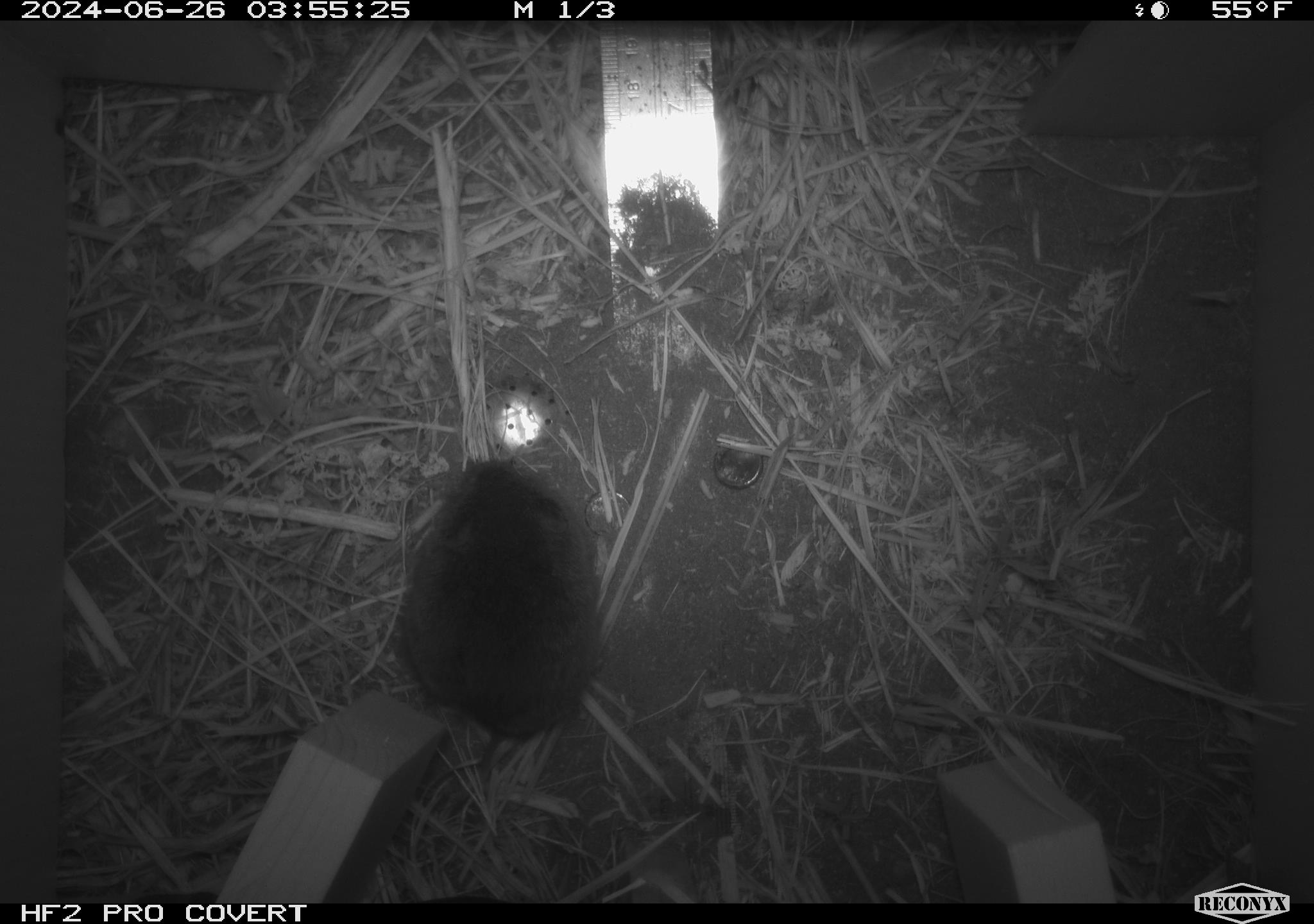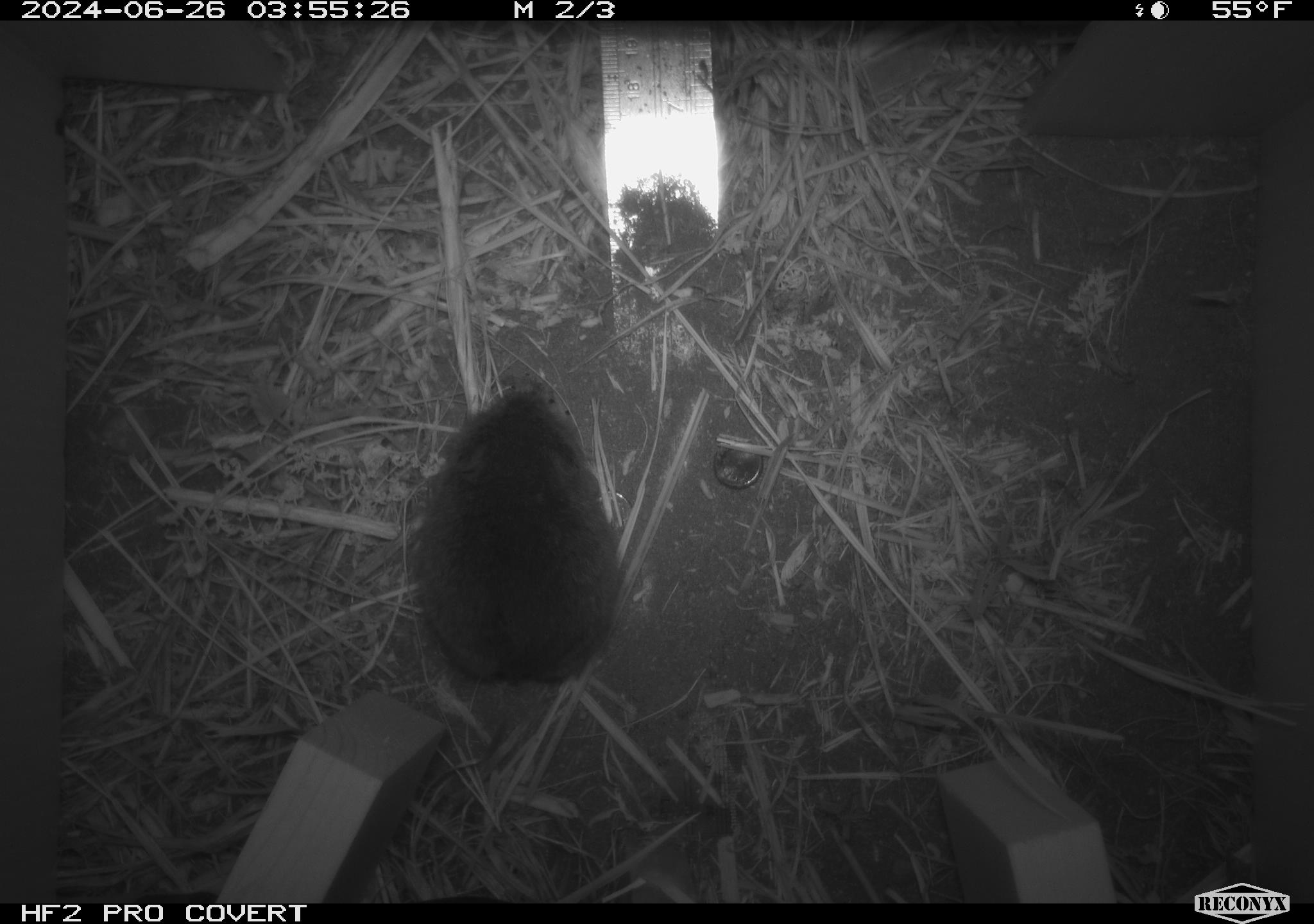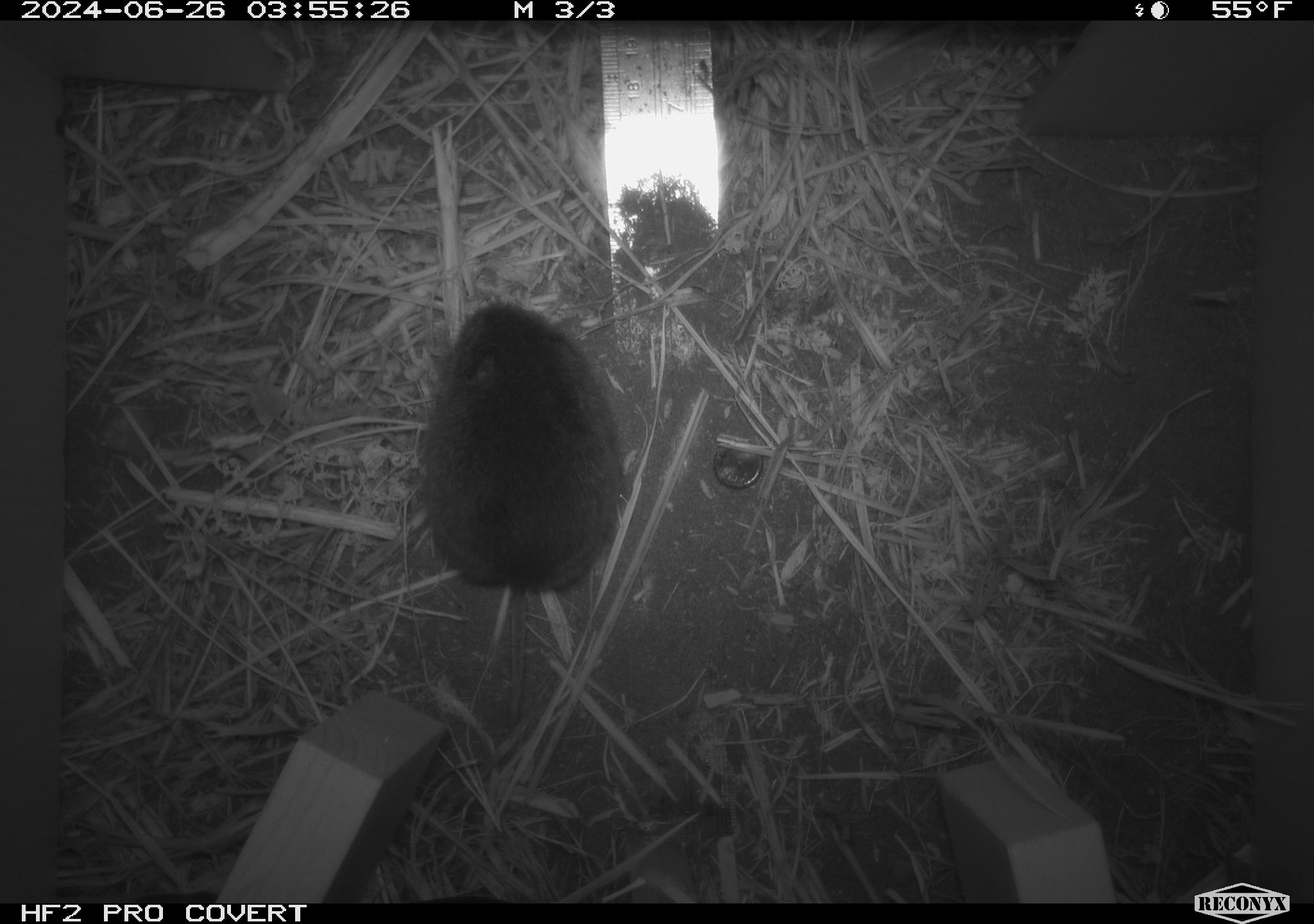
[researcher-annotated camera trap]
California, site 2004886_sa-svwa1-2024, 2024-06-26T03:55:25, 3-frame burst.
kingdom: Animalia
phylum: Chordata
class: Mammalia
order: Rodentia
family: Cricetidae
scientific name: Arvicolinae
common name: voles, lemmings, and muskrats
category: arvicolinae subfamily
Arvicolinae subfamily (voles, lemmings, and muskrats) (Arvicolinae).